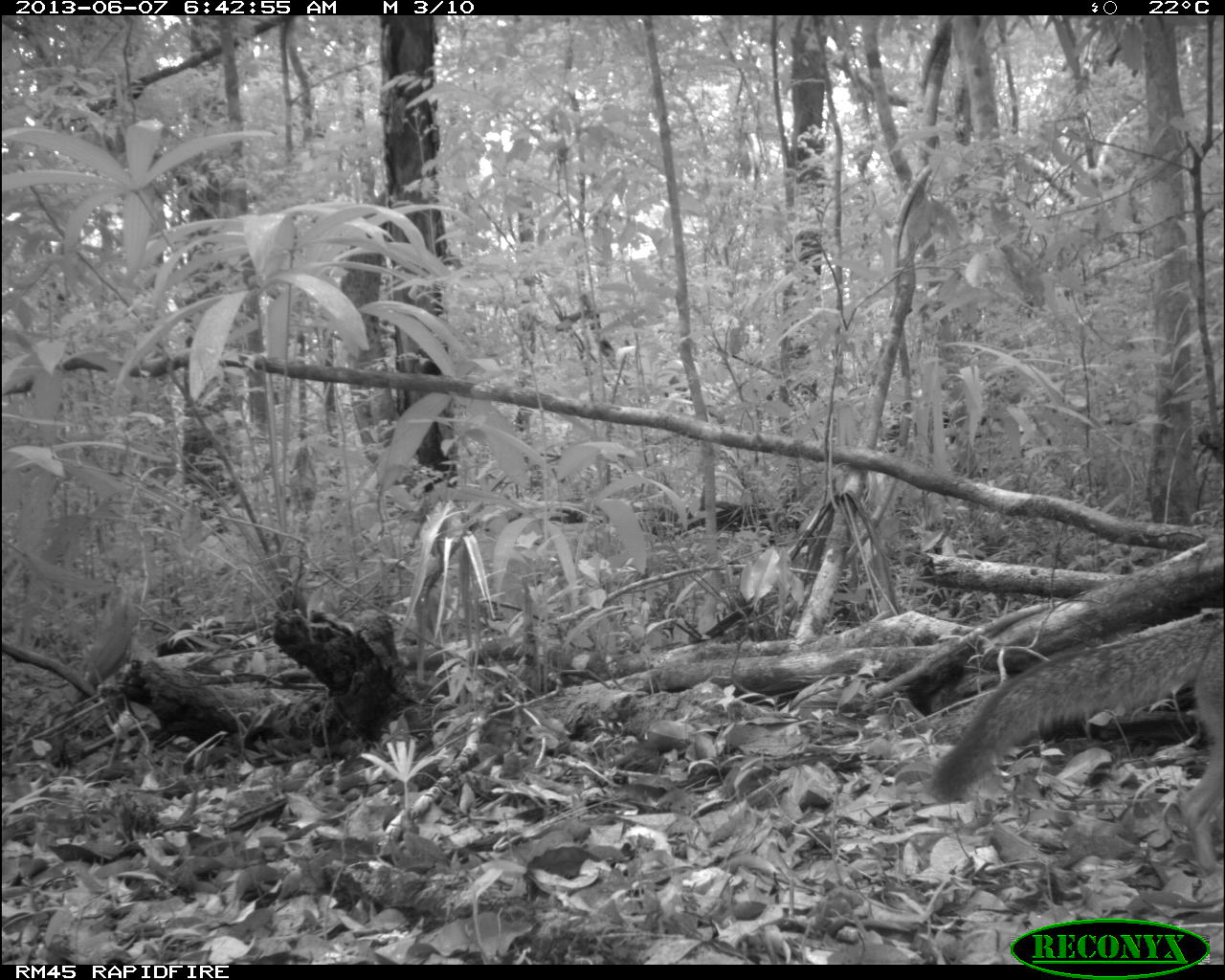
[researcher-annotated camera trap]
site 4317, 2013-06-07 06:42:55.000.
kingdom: Animalia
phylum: Chordata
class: Mammalia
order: Carnivora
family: Canidae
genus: Urocyon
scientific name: Urocyon cinereoargenteus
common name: gray fox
Urocyon cinereoargenteus (gray fox), count 1.